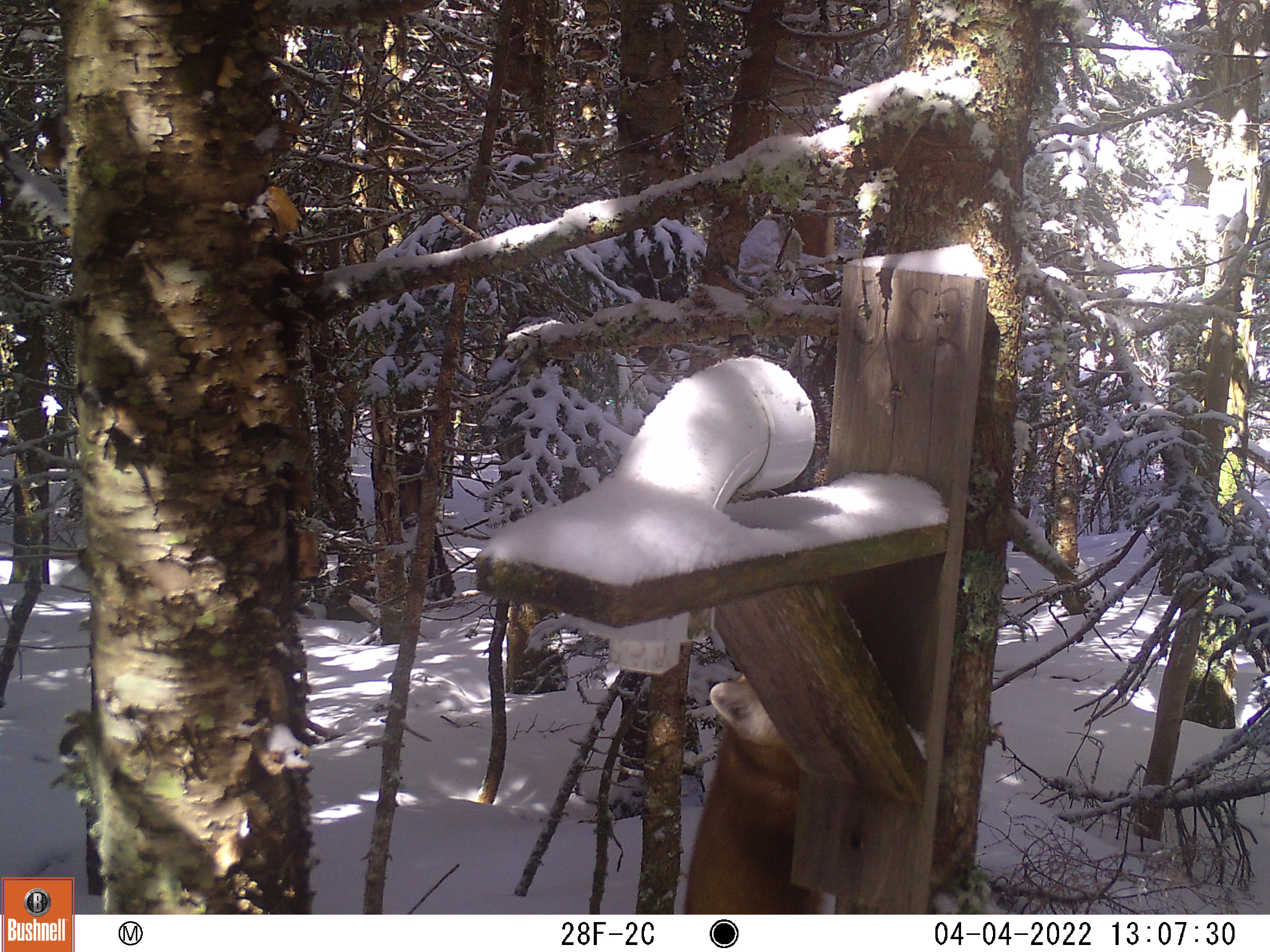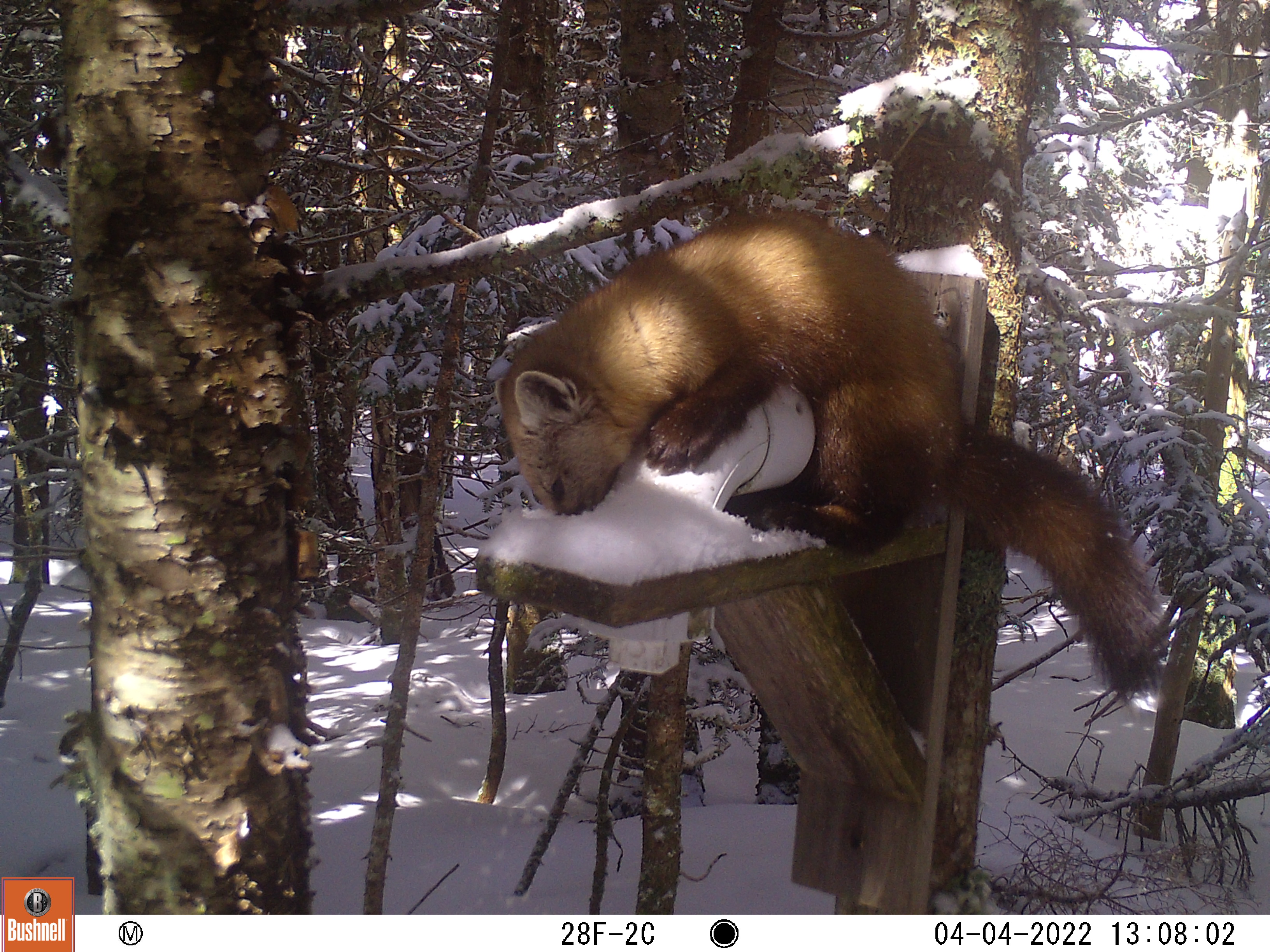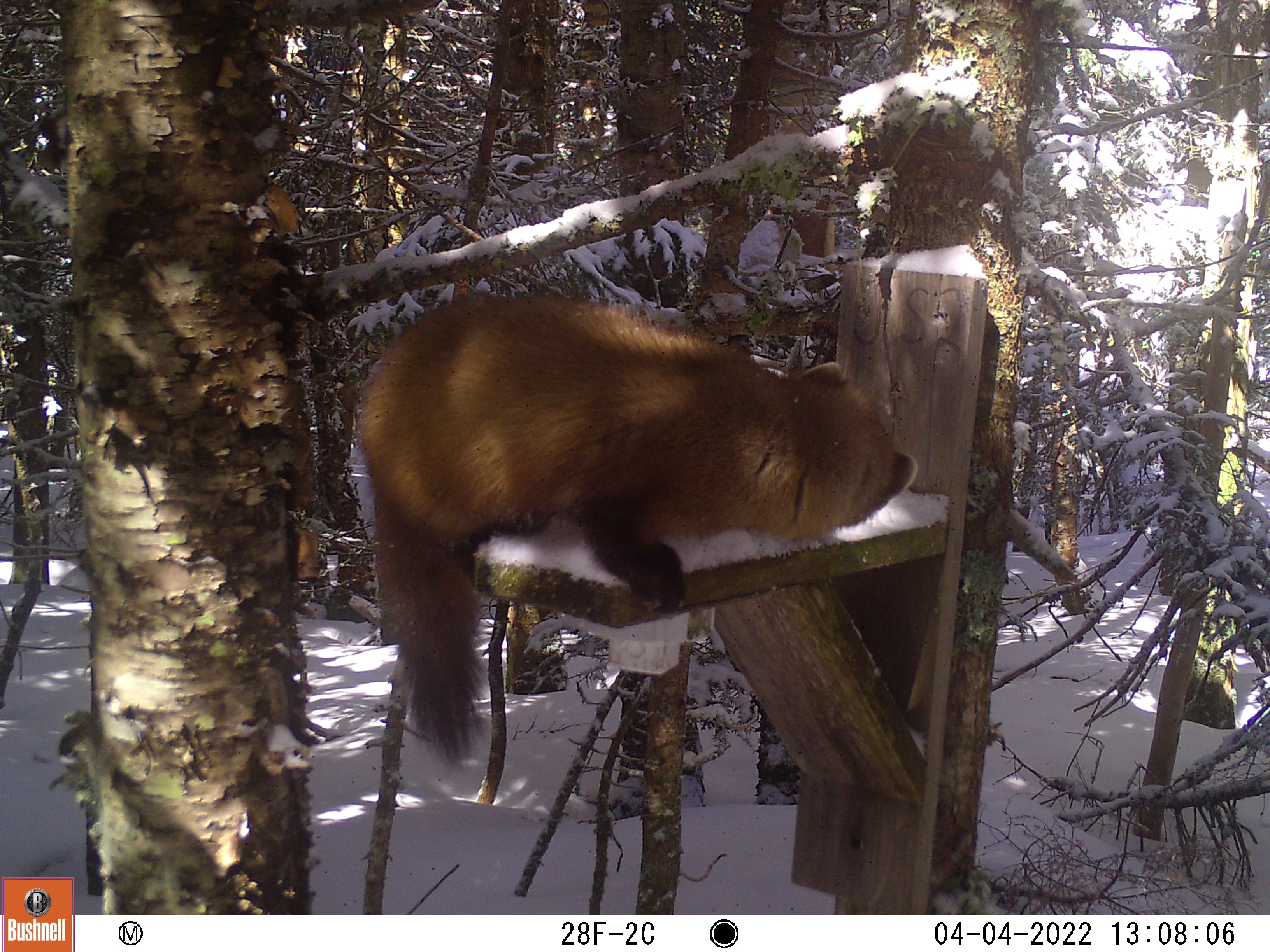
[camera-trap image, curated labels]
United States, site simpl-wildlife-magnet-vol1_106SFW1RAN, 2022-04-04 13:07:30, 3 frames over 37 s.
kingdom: Animalia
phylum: Chordata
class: Mammalia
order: Carnivora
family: Mustelidae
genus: Martes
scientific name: Martes americana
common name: american marten